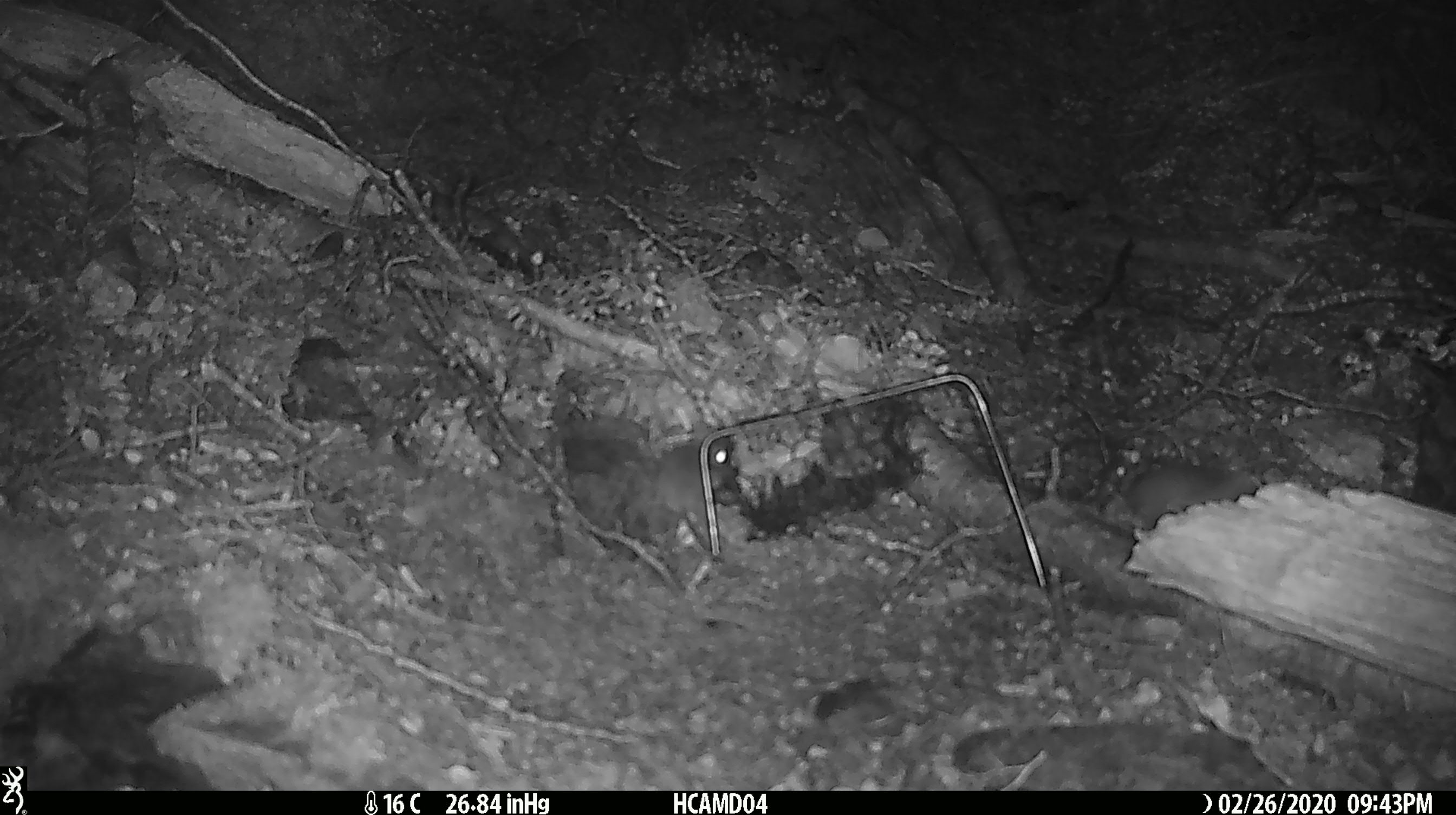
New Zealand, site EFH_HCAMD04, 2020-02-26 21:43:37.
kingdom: Animalia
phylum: Chordata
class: Mammalia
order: Rodentia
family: Muridae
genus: Mus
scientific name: Mus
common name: mouse